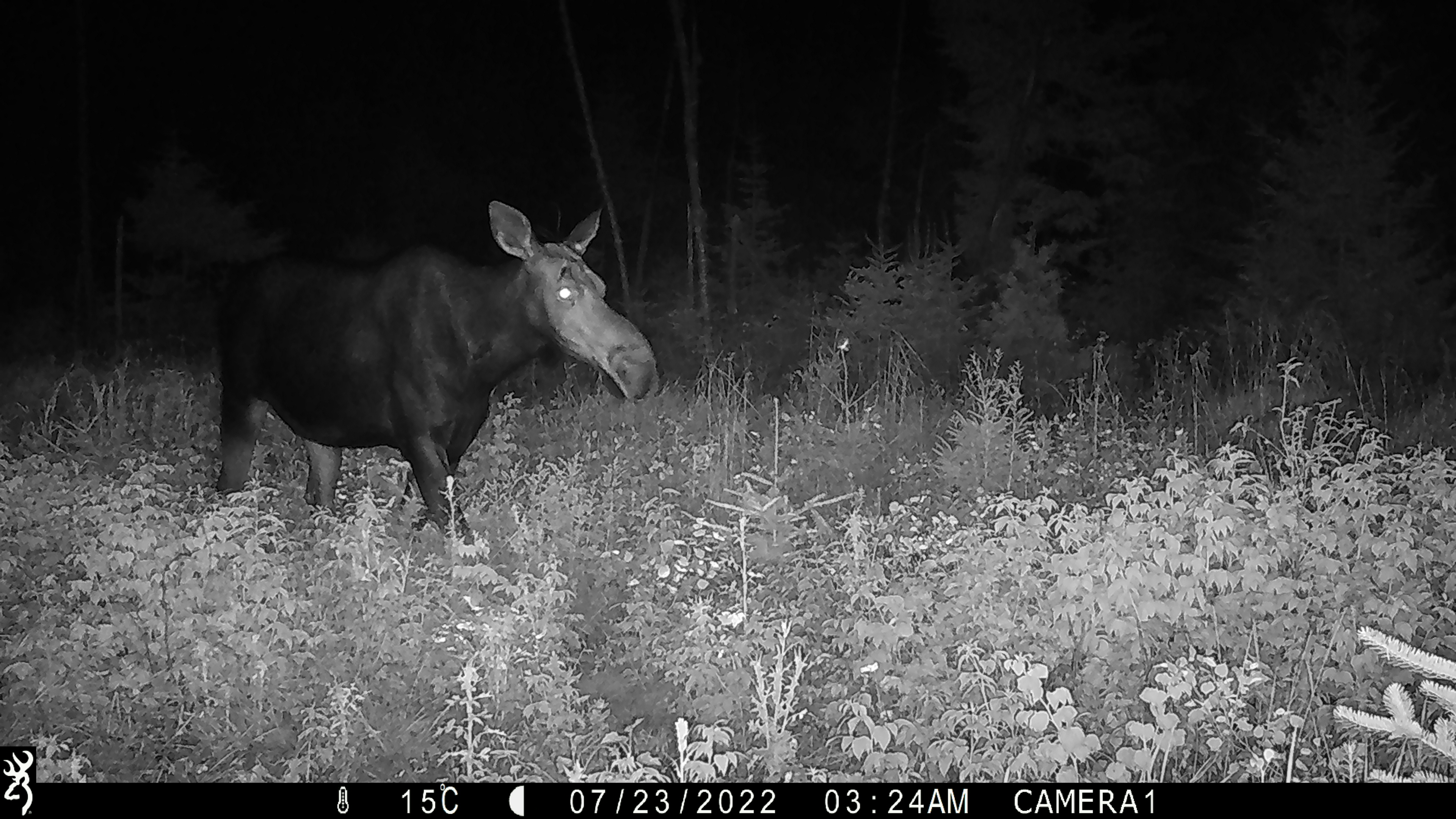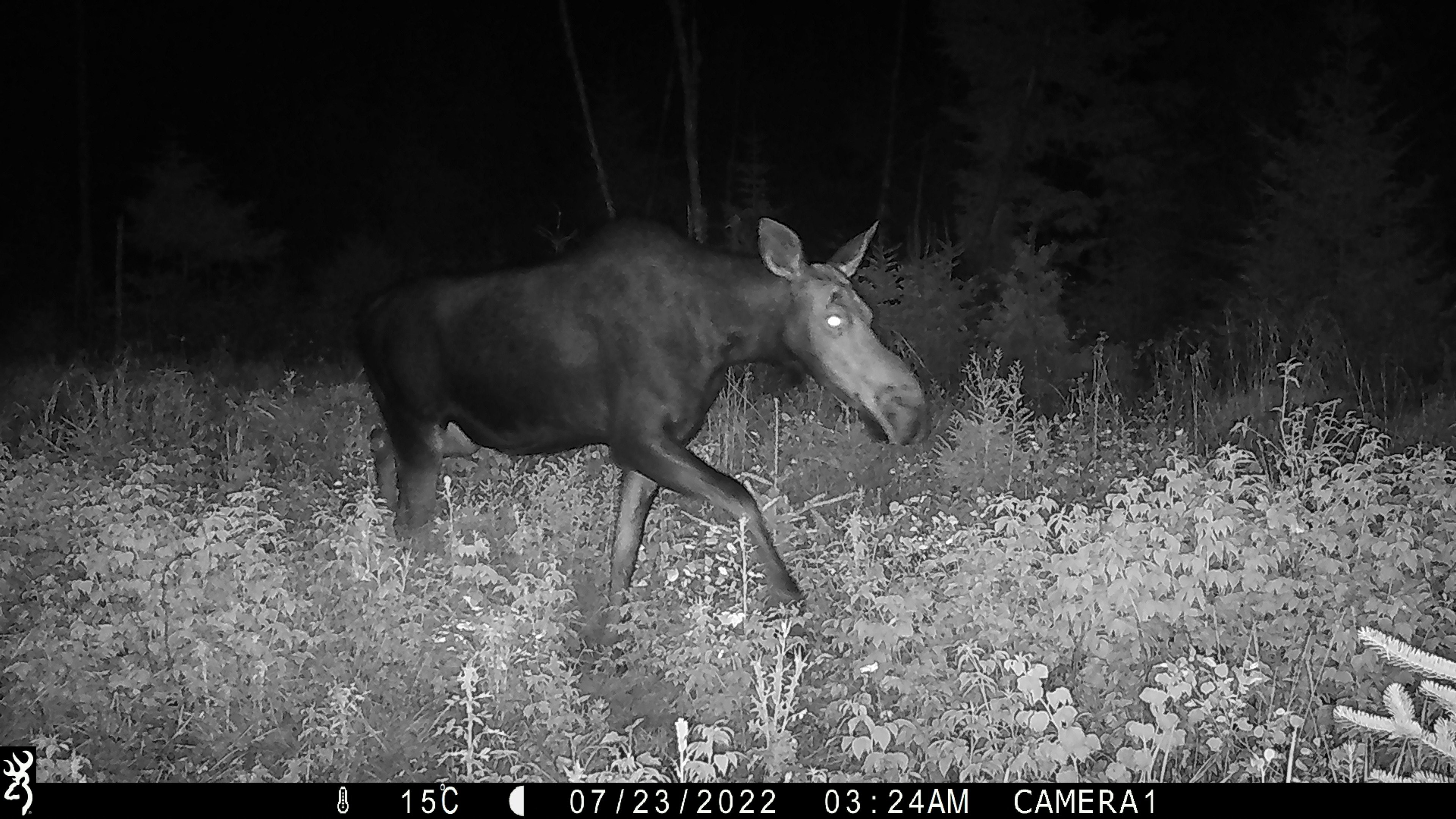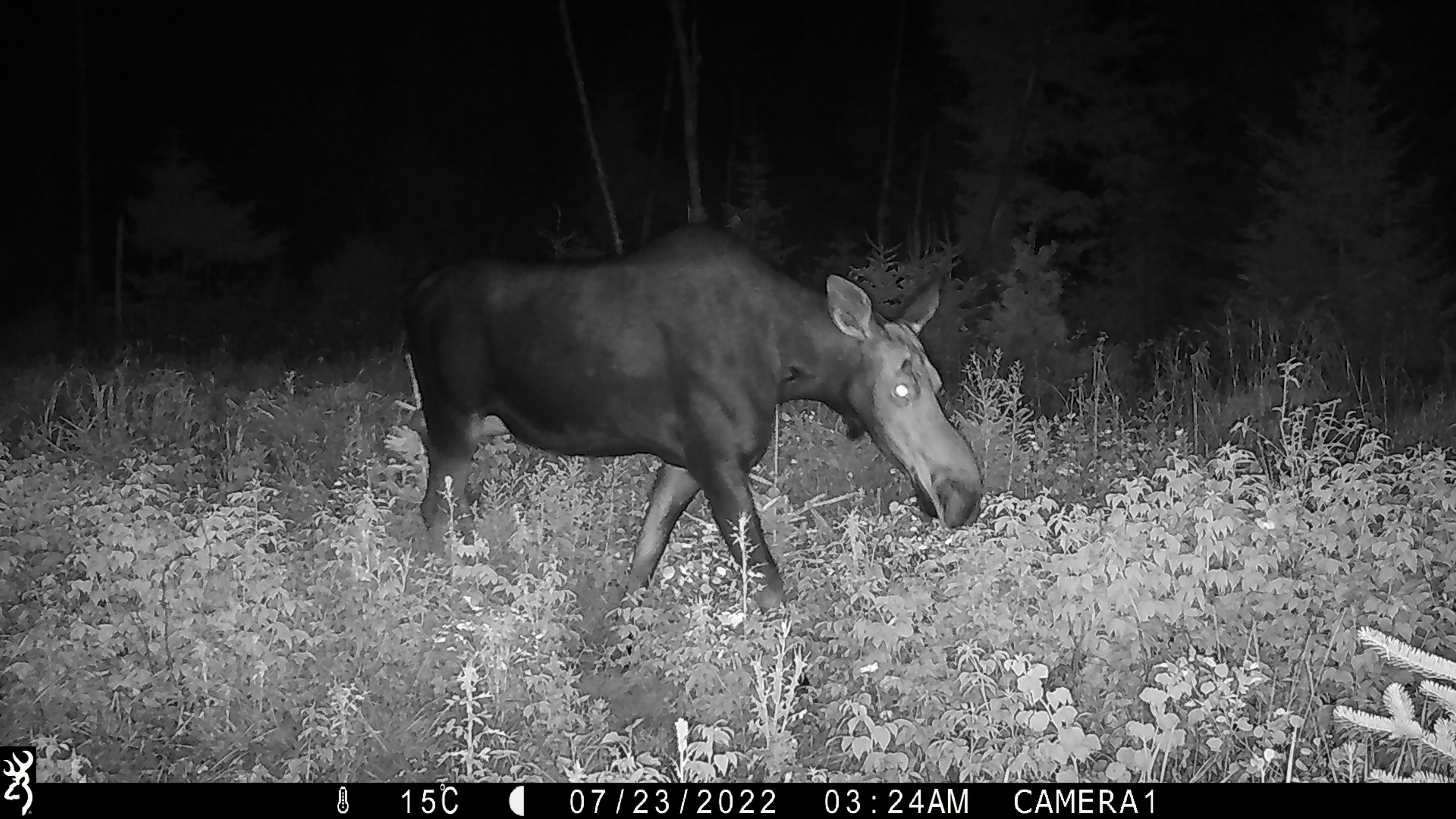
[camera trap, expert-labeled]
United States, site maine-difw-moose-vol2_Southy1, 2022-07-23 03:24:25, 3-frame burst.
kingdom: Animalia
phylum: Chordata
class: Mammalia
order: Artiodactyla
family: Cervidae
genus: Alces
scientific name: Alces alces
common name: moose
Moose (Alces alces).